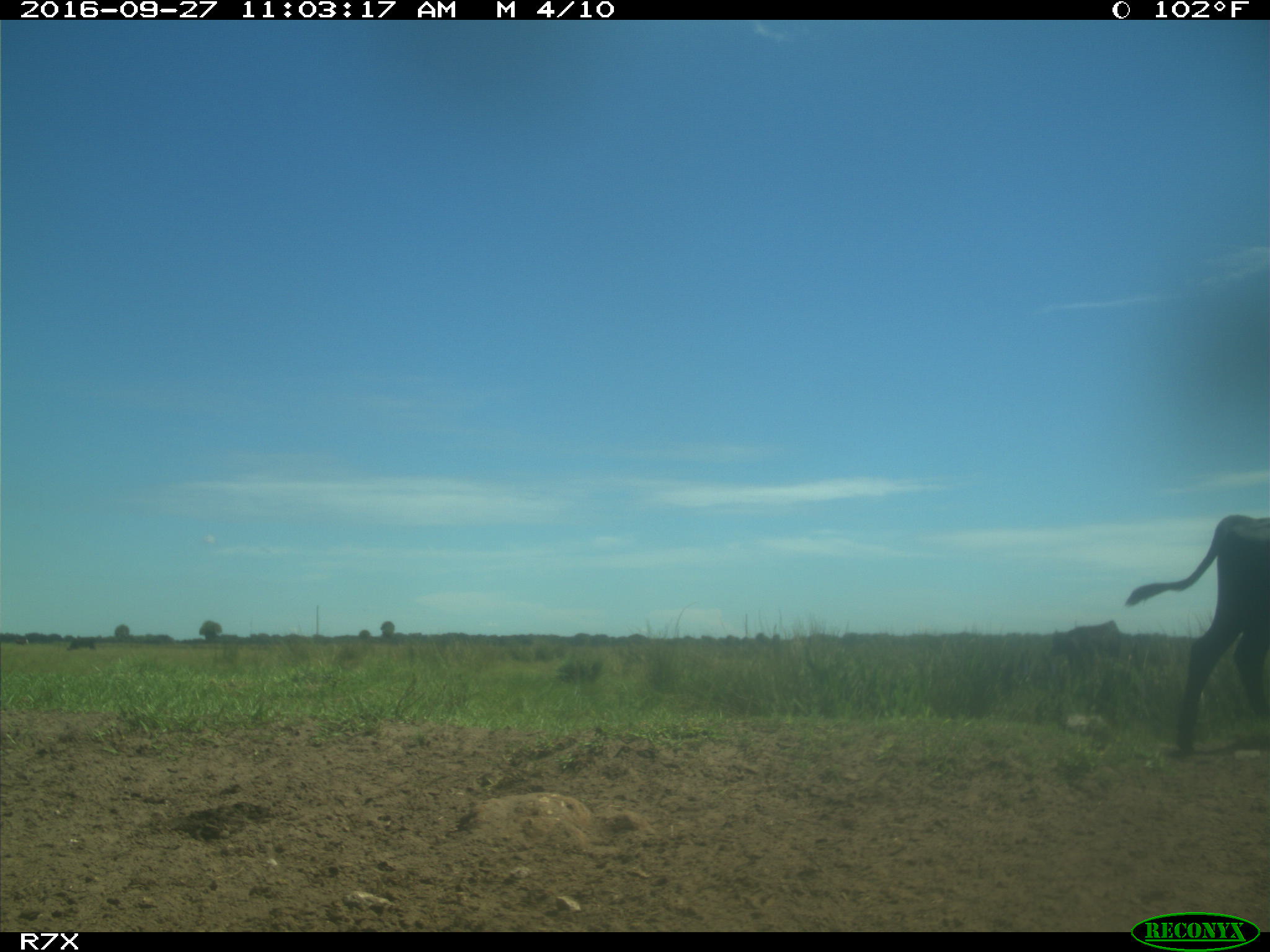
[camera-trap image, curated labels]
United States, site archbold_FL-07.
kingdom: Animalia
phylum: Chordata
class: Mammalia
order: Artiodactyla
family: Bovidae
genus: Bos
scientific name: Bos taurus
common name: domestic cow